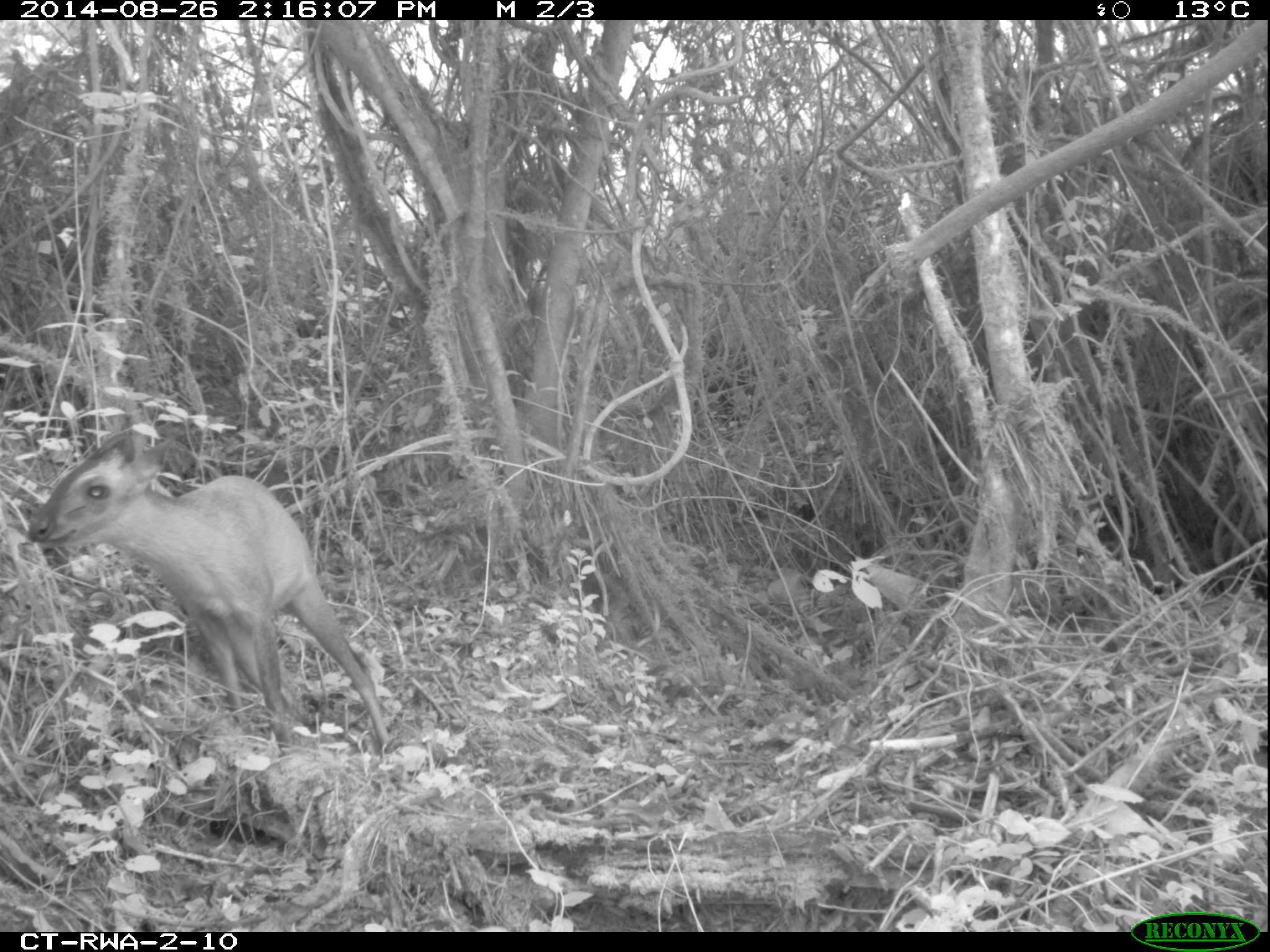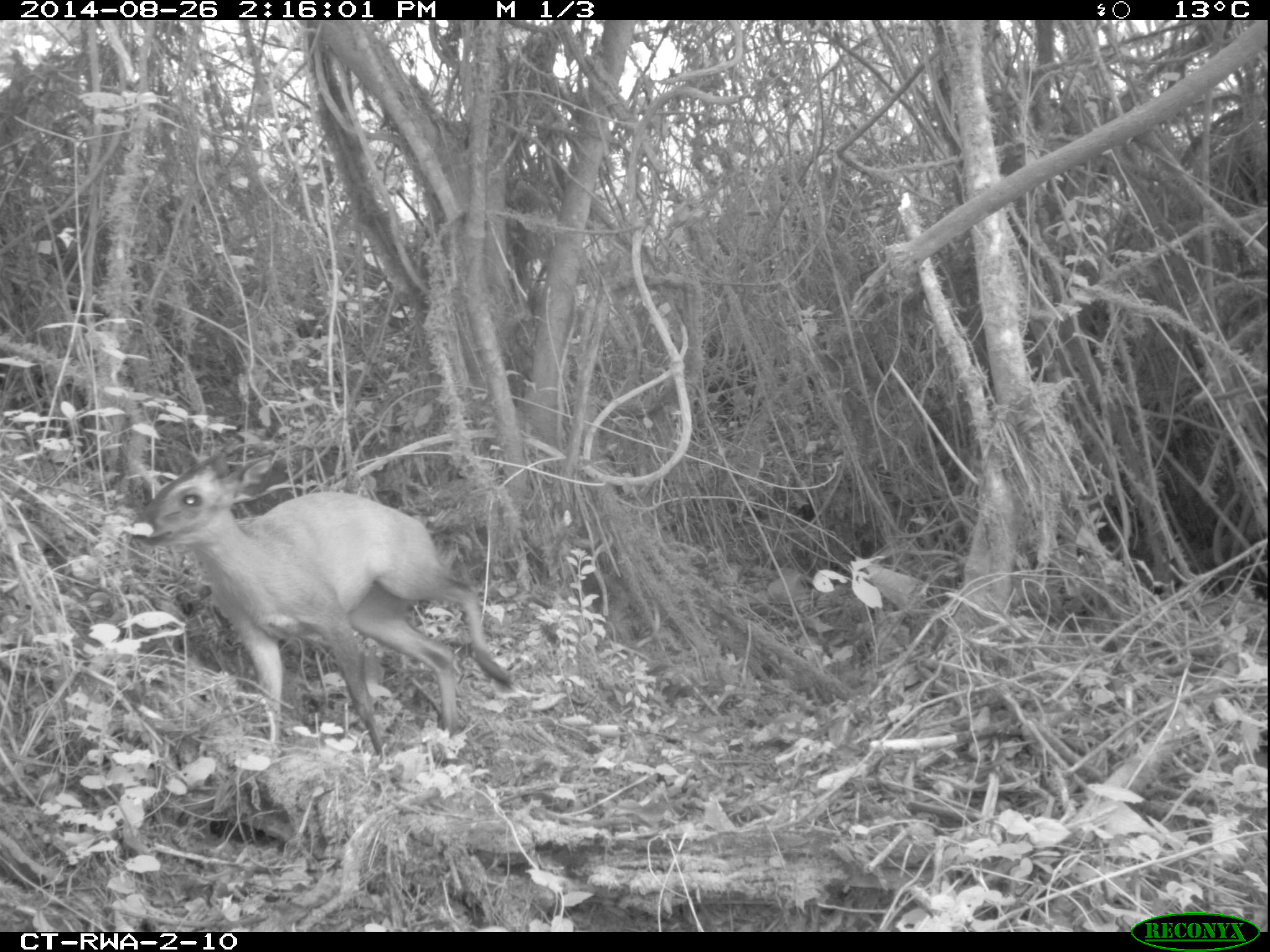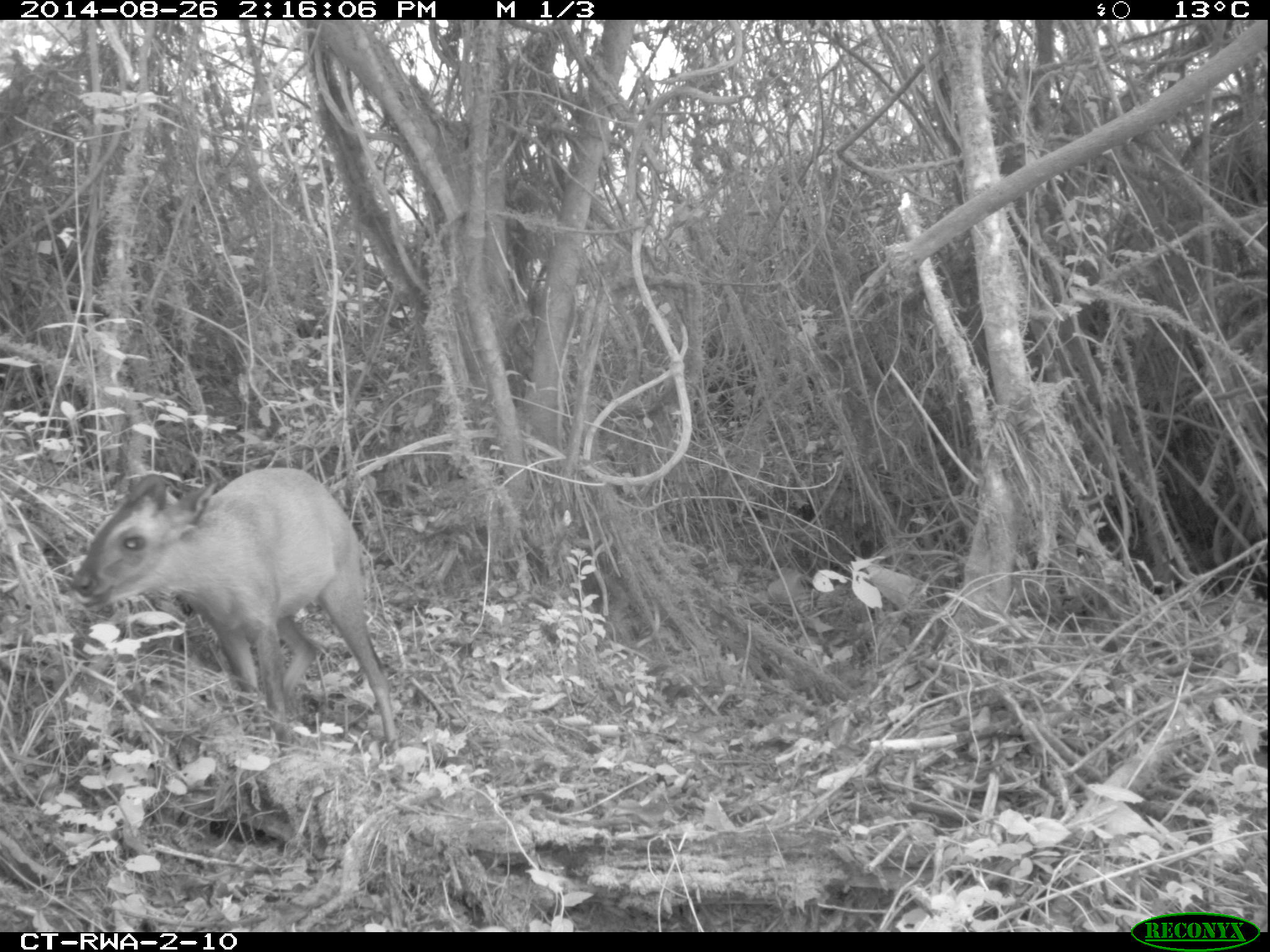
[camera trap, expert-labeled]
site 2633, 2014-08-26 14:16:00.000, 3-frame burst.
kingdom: Animalia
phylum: Chordata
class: Mammalia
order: Artiodactyla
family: Bovidae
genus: Cephalophus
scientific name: Cephalophus nigrifrons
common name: black-fronted duiker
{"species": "Cephalophus nigrifrons (black-fronted duiker)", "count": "1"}